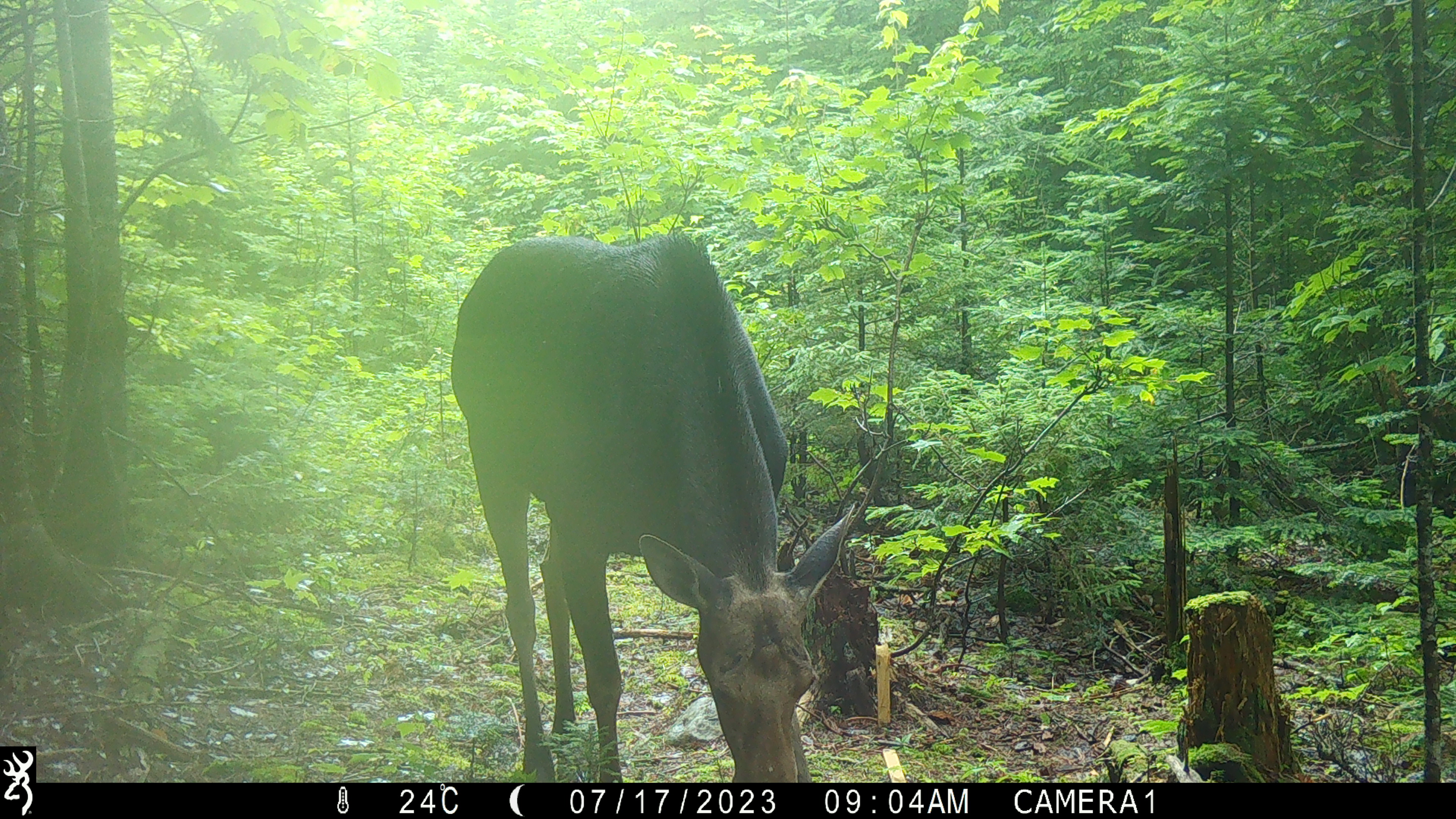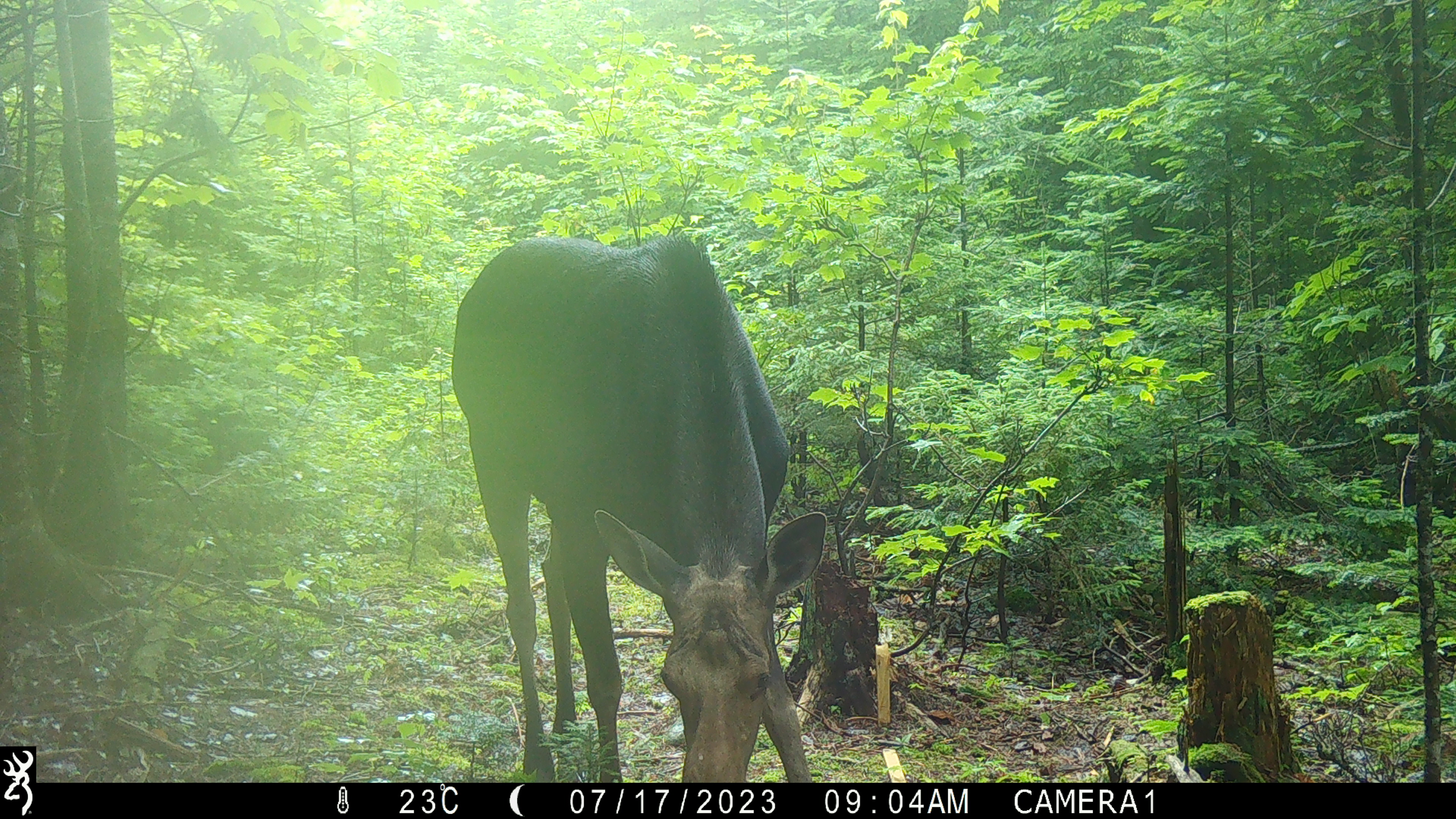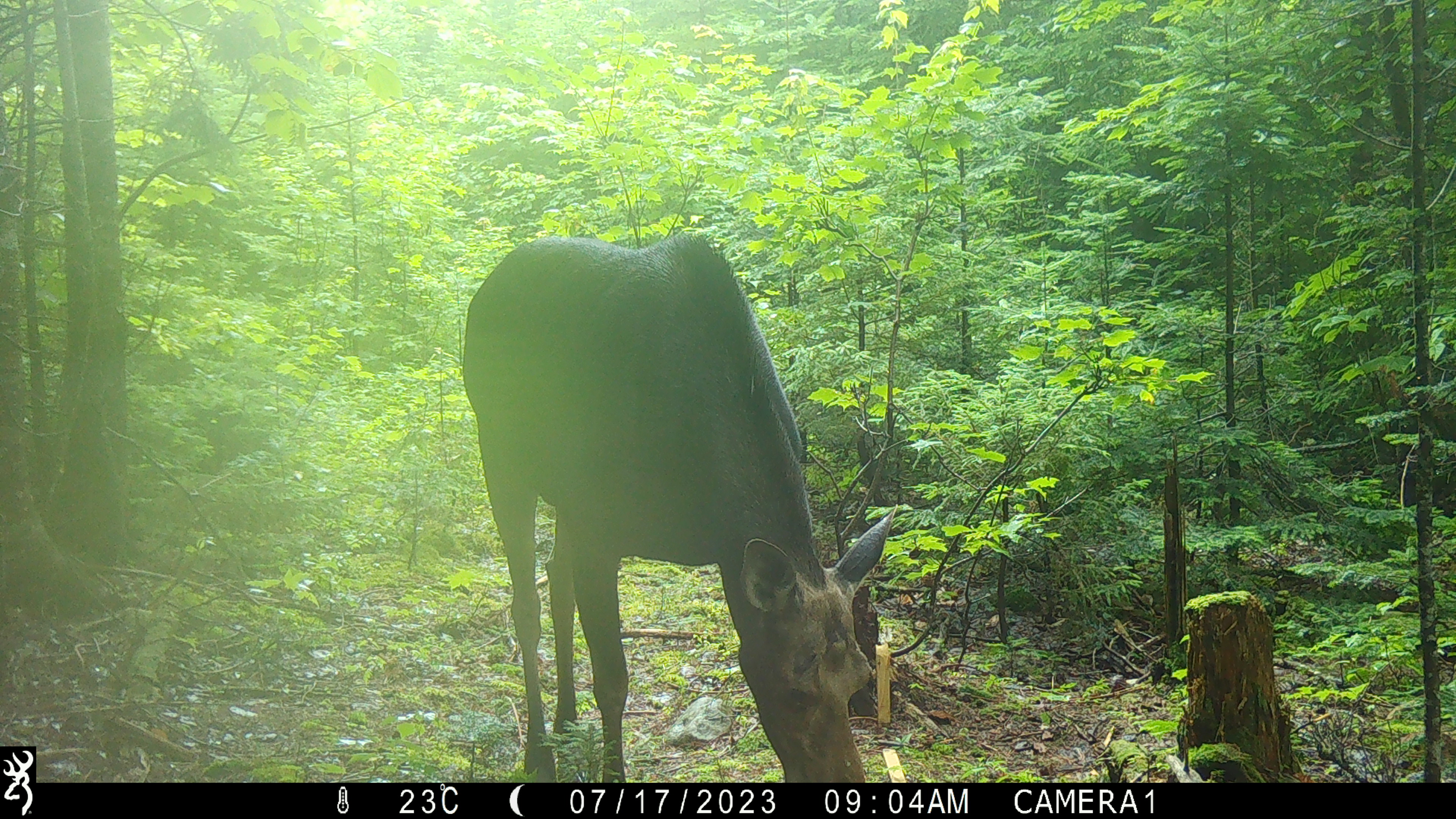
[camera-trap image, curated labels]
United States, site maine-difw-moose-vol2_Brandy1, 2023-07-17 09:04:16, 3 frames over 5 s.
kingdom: Animalia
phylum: Chordata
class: Mammalia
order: Artiodactyla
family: Cervidae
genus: Alces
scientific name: Alces alces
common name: moose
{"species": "moose (Alces alces)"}